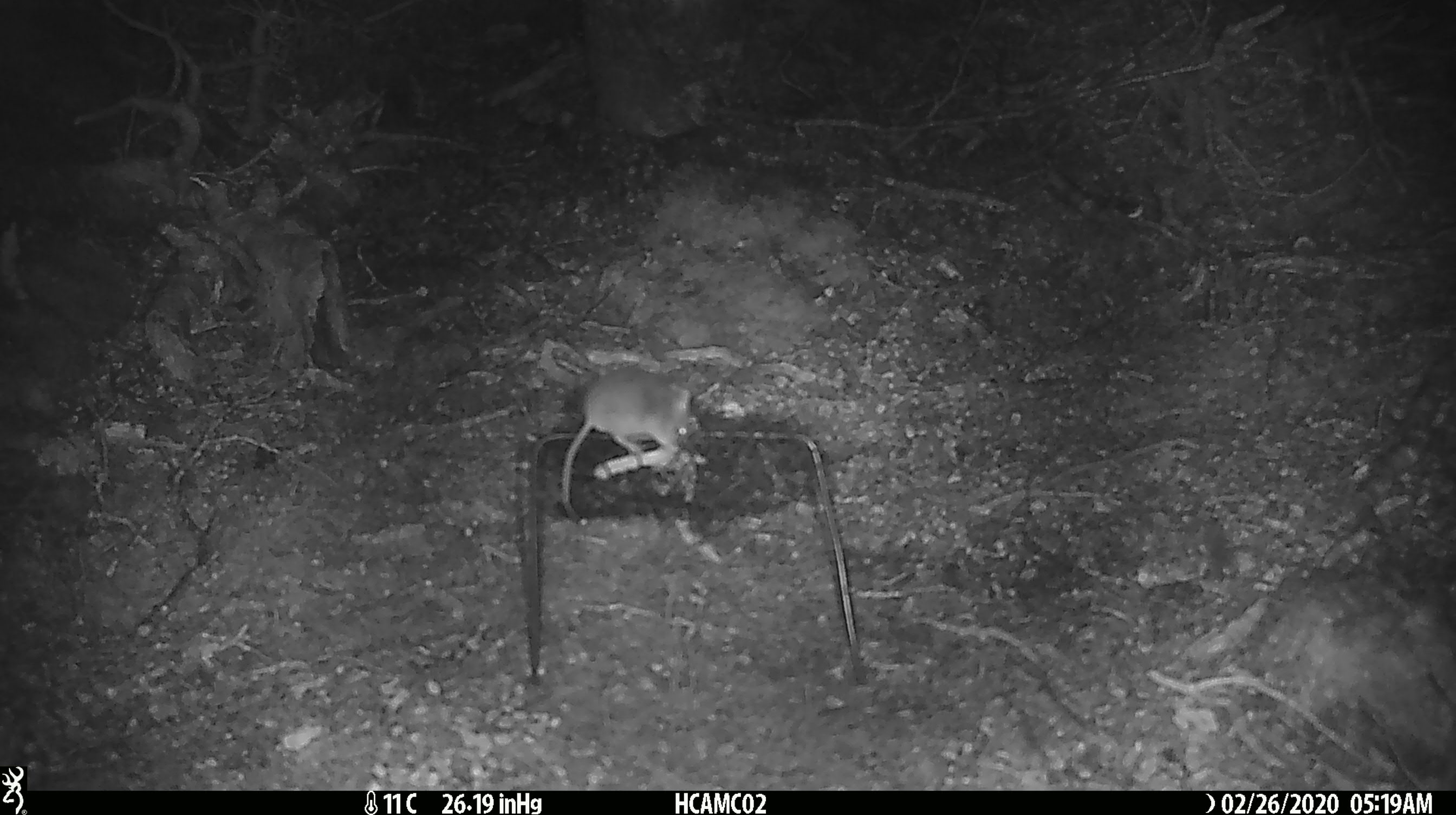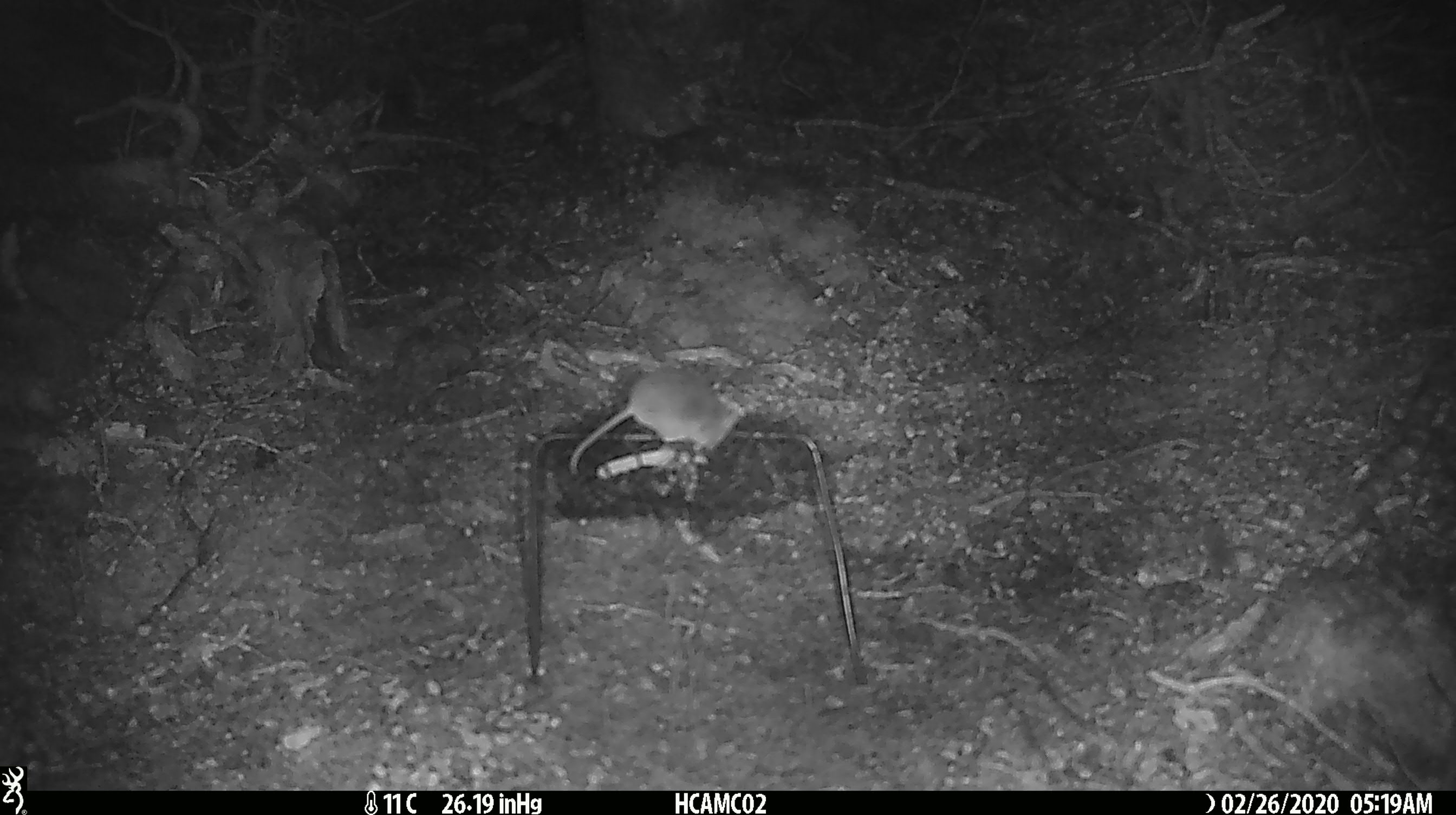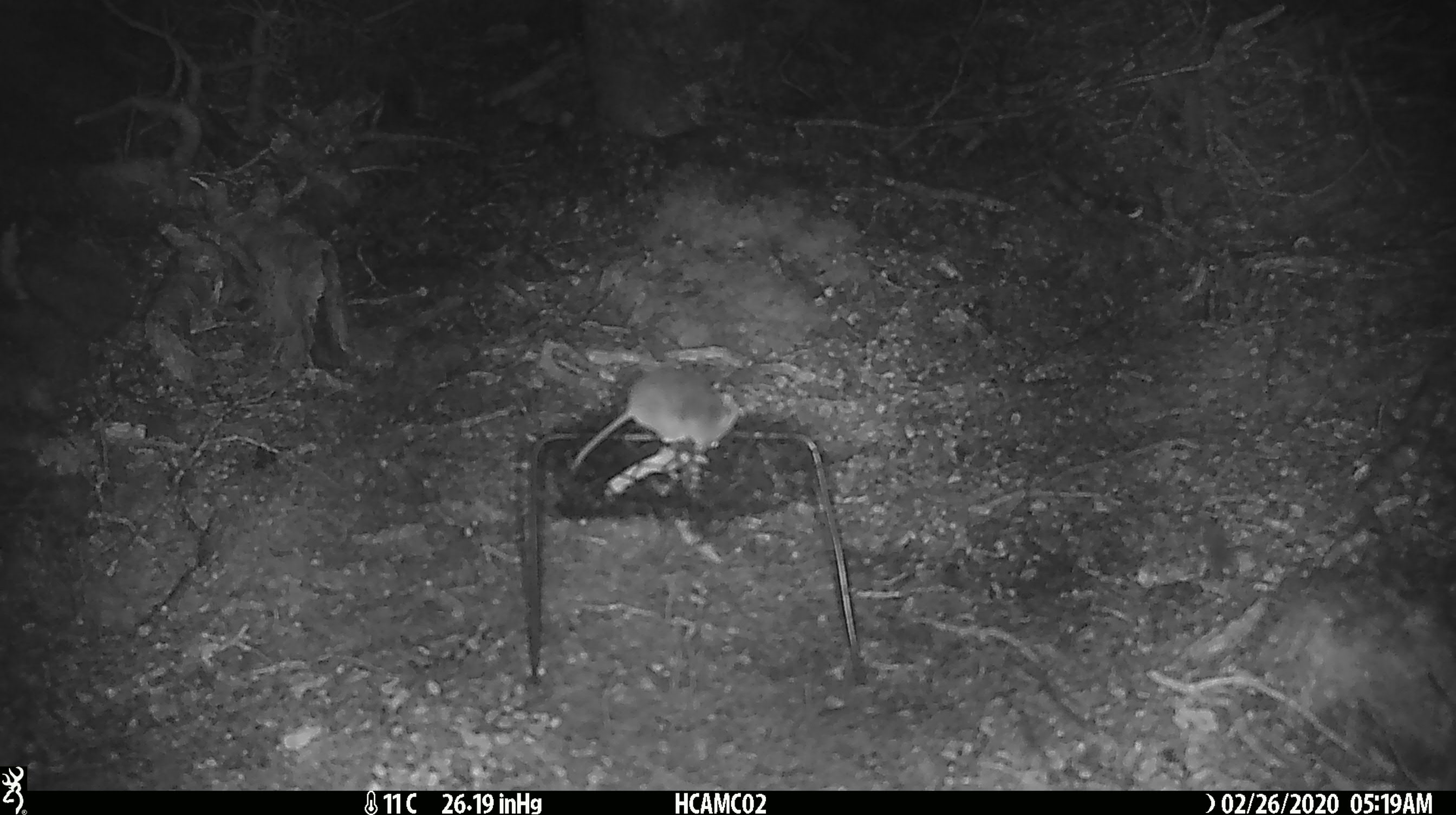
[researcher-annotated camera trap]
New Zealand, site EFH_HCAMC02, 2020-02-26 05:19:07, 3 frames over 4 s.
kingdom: Animalia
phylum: Chordata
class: Mammalia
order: Rodentia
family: Muridae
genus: Mus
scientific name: Mus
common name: mouse